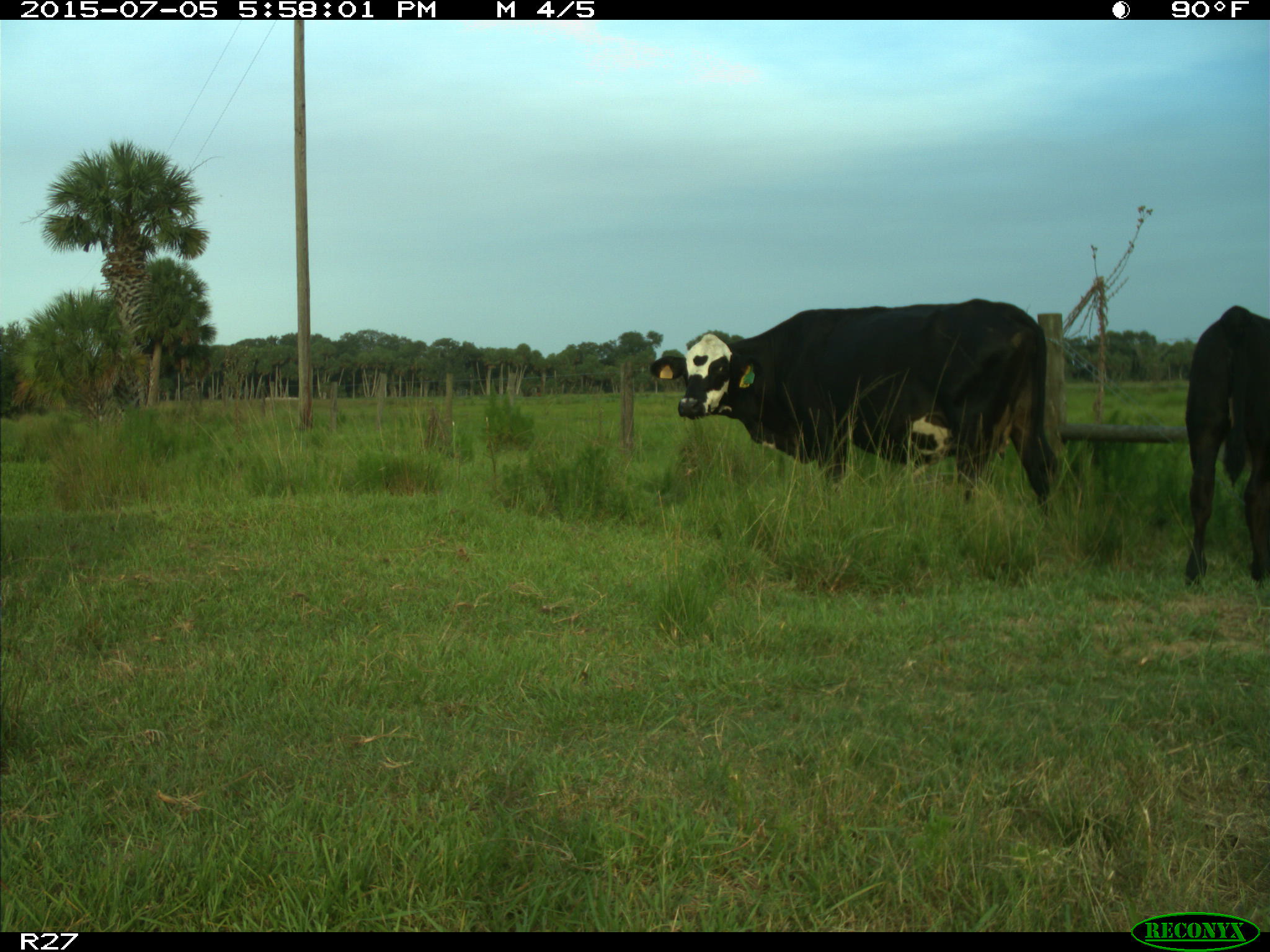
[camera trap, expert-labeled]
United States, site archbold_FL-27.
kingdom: Animalia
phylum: Chordata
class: Mammalia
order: Artiodactyla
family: Bovidae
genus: Bos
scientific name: Bos taurus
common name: domestic cow